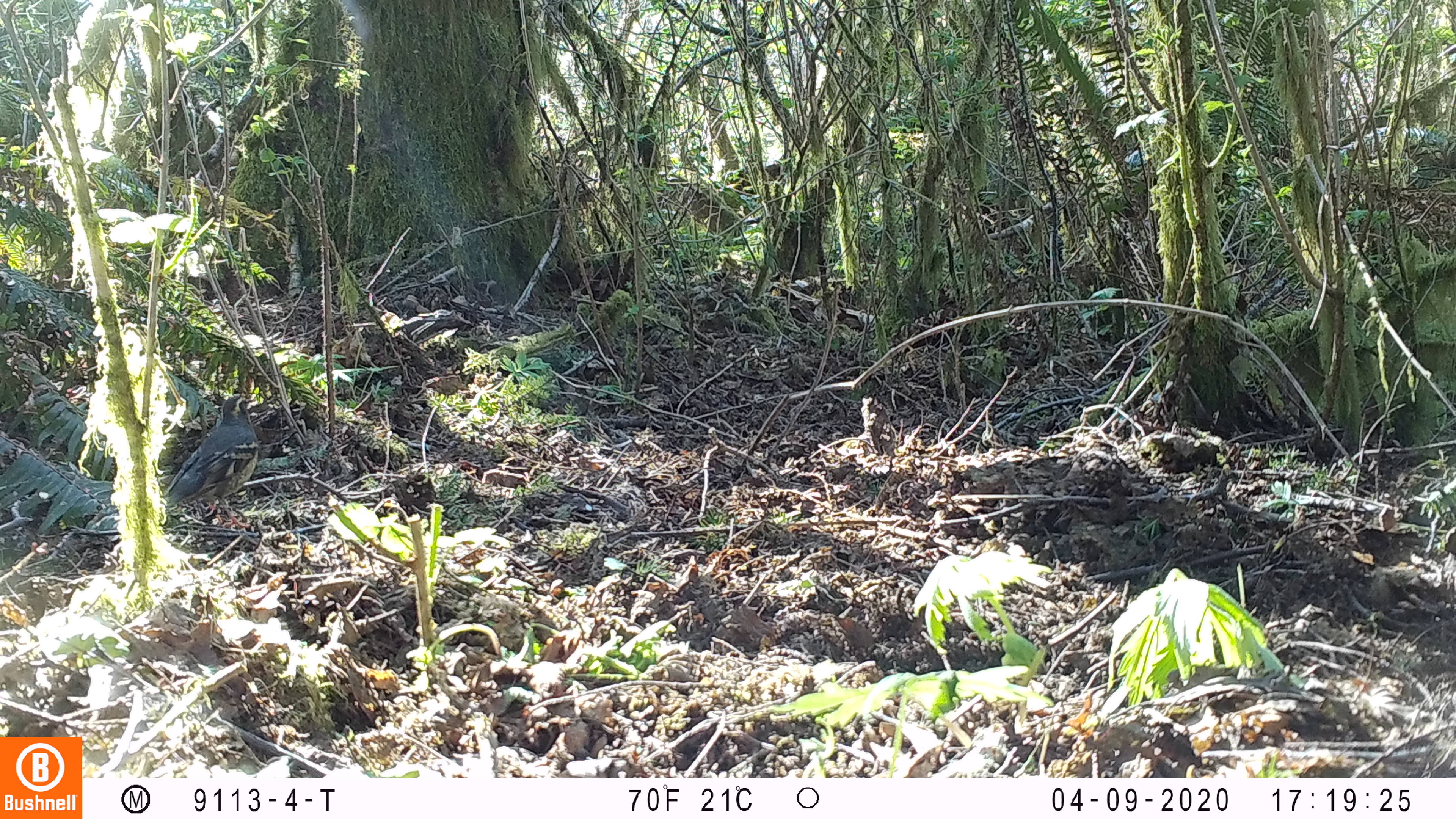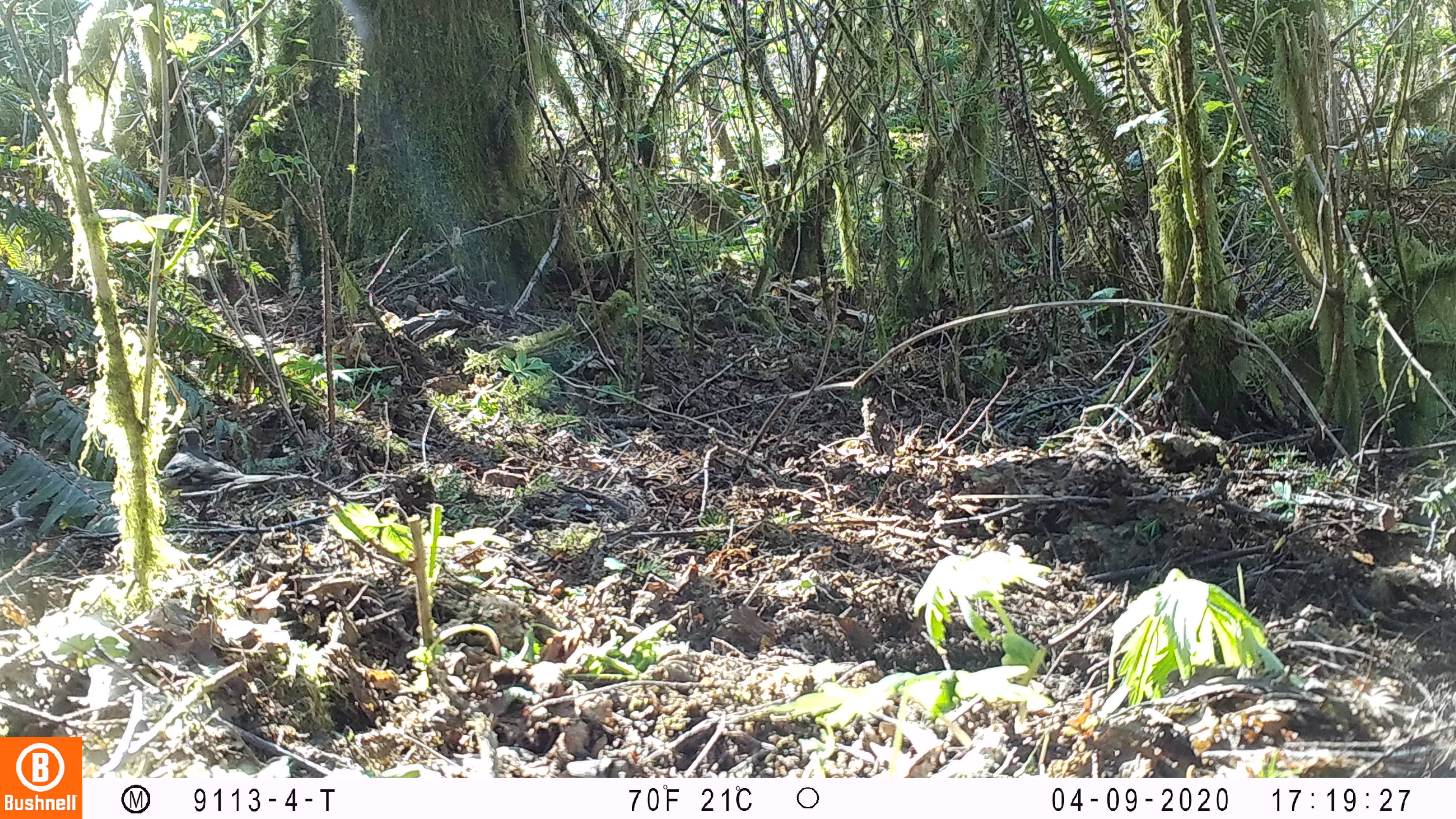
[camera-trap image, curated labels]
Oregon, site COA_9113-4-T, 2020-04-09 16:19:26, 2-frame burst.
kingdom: Animalia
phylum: Chordata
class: Aves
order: Passeriformes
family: Turdidae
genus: Ixoreus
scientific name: Ixoreus naevius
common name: varied thrush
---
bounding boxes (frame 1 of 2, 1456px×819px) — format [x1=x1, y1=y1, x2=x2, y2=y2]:
varied thrush: [x1=163, y1=393, x2=261, y2=520]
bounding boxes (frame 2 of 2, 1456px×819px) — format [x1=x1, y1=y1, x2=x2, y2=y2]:
varied thrush: [x1=156, y1=425, x2=290, y2=519]